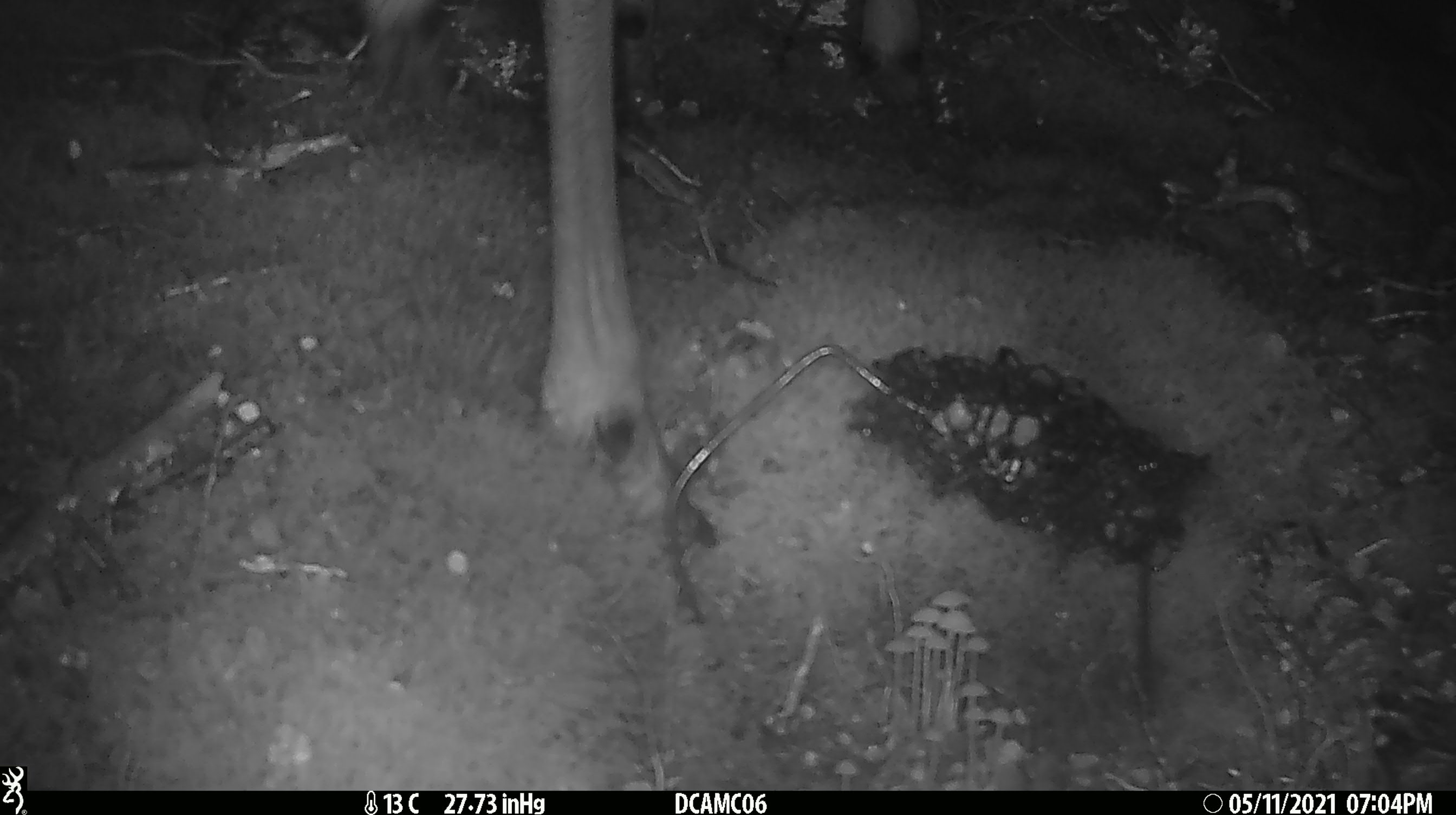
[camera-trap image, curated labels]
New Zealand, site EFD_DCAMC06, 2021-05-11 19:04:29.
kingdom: Animalia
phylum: Chordata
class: Mammalia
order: Artiodactyla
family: Cervidae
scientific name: Cervidae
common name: deer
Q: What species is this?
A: Deer (Cervidae).